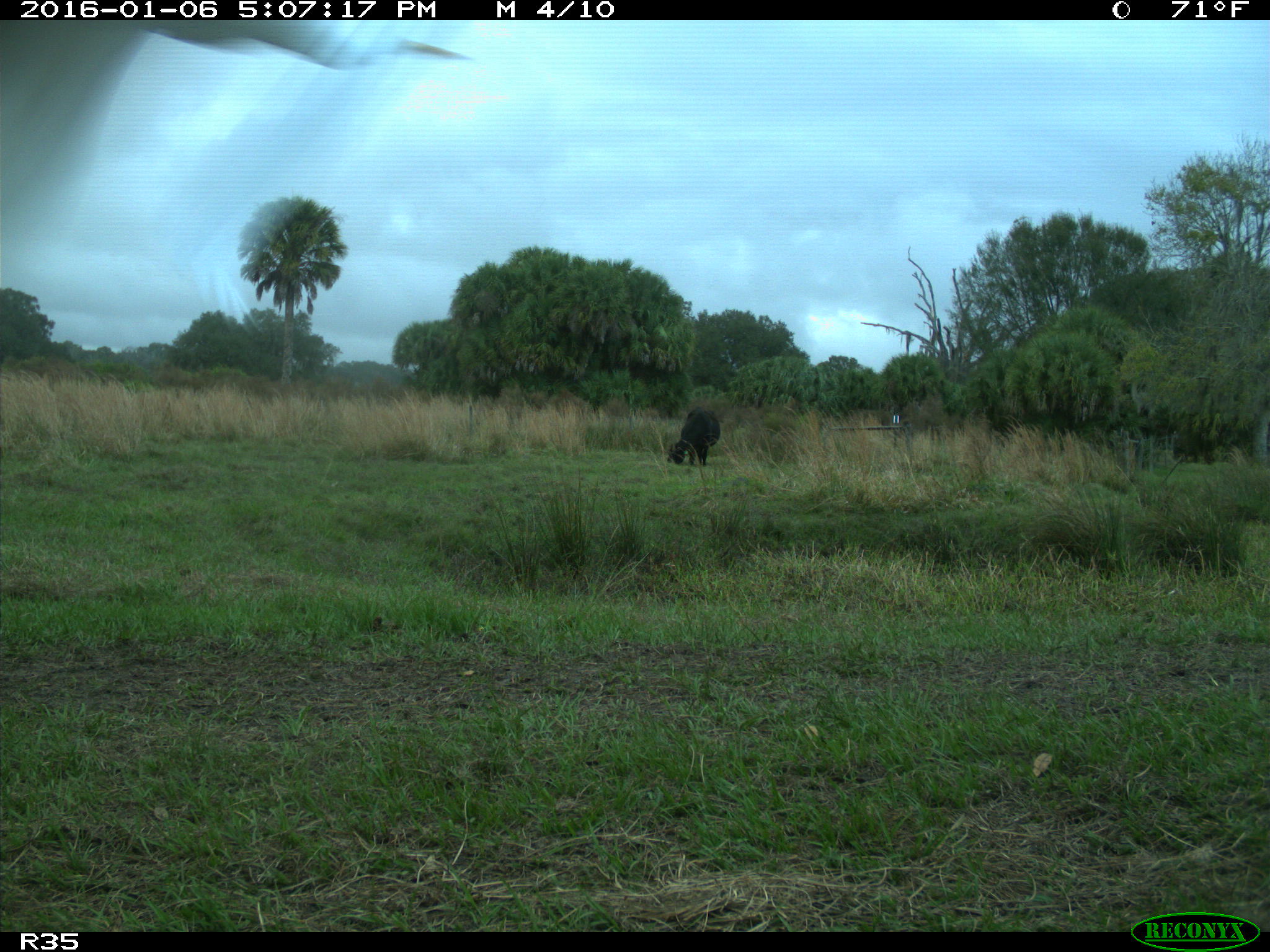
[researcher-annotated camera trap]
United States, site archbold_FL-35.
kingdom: Animalia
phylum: Chordata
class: Mammalia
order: Artiodactyla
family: Bovidae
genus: Bos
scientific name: Bos taurus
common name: domestic cow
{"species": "Bos taurus (domestic cow)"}